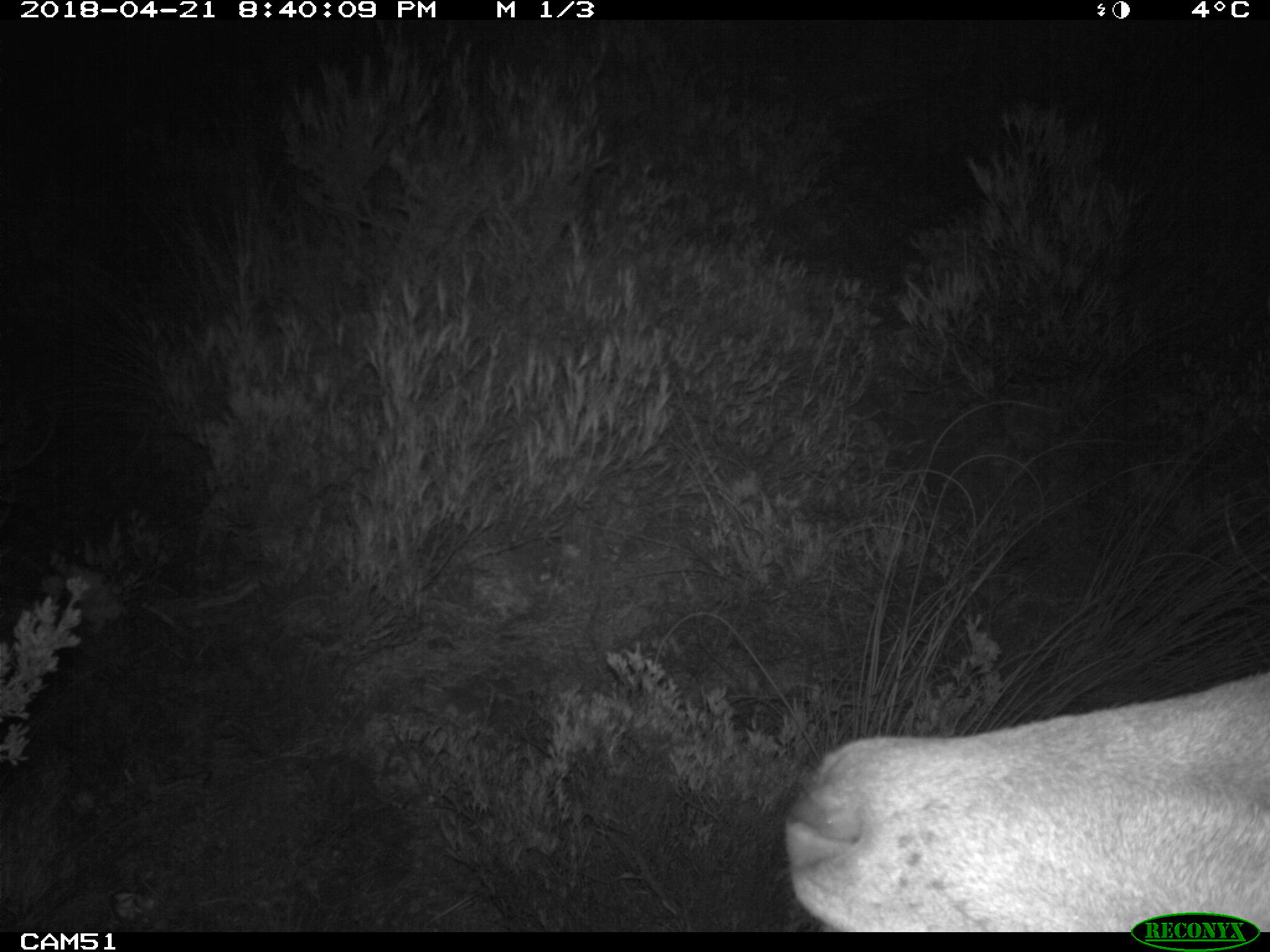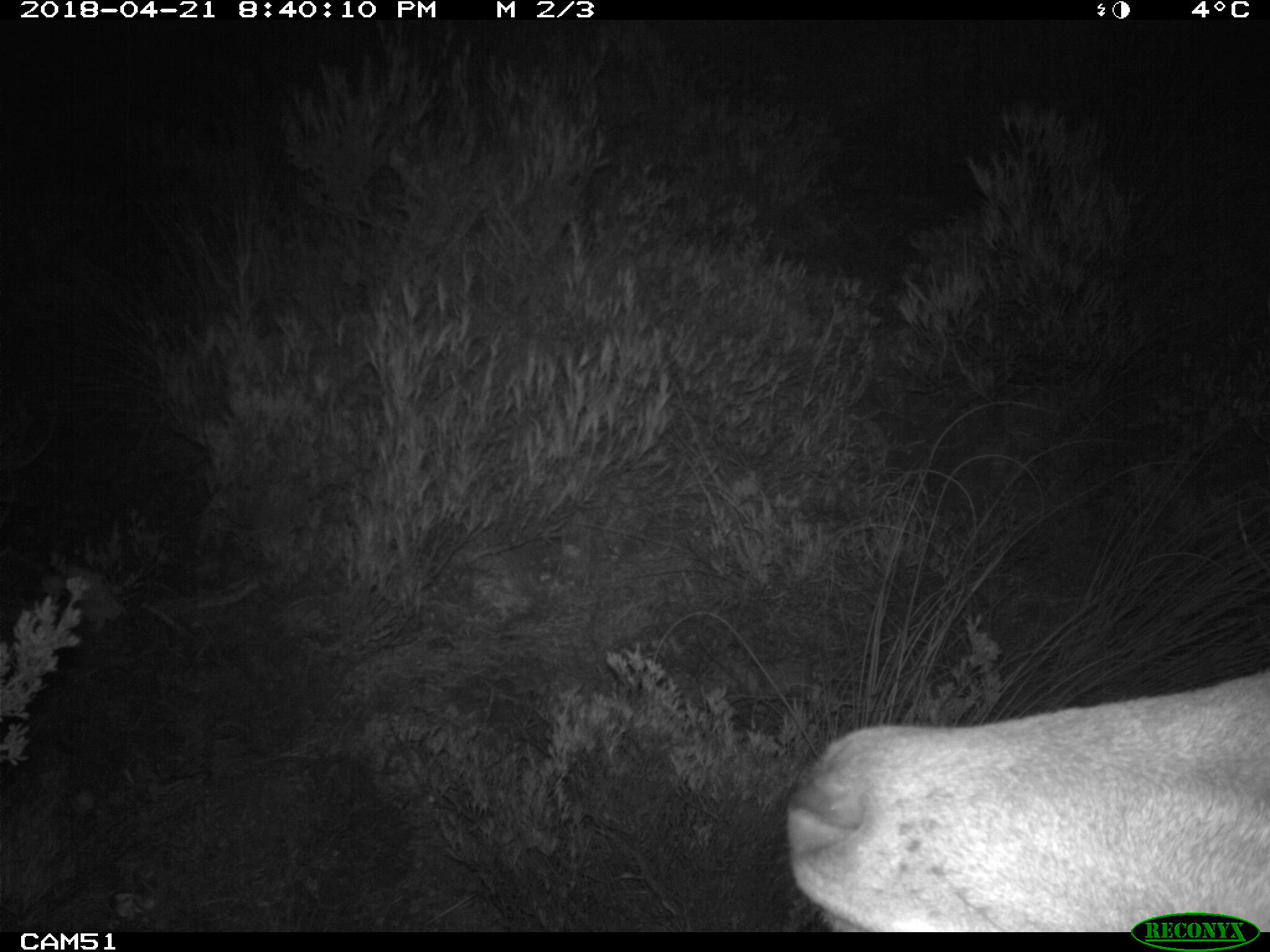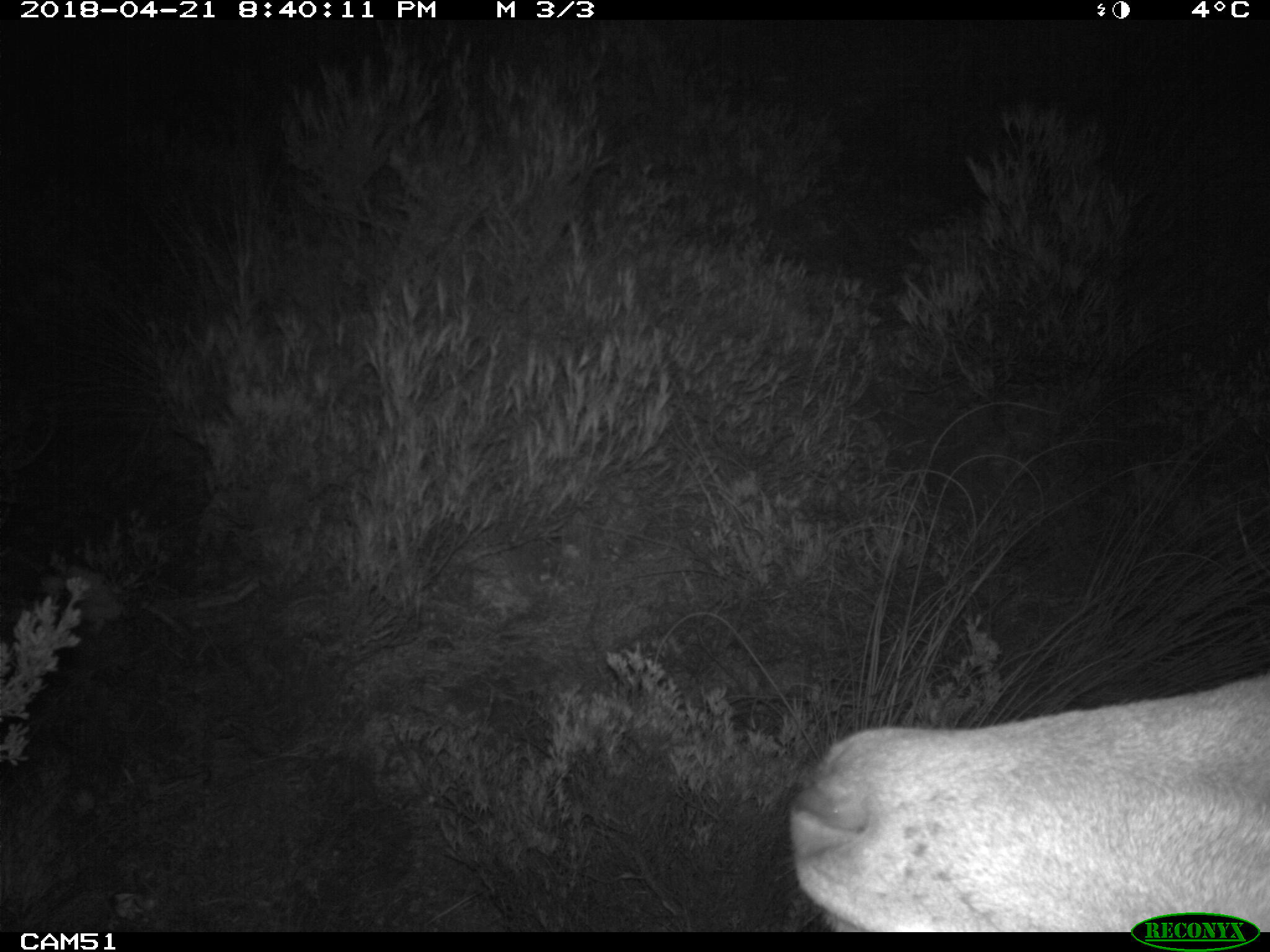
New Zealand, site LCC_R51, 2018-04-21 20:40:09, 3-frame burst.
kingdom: Animalia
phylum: Chordata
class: Mammalia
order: Artiodactyla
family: Cervidae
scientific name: Cervidae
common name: deer